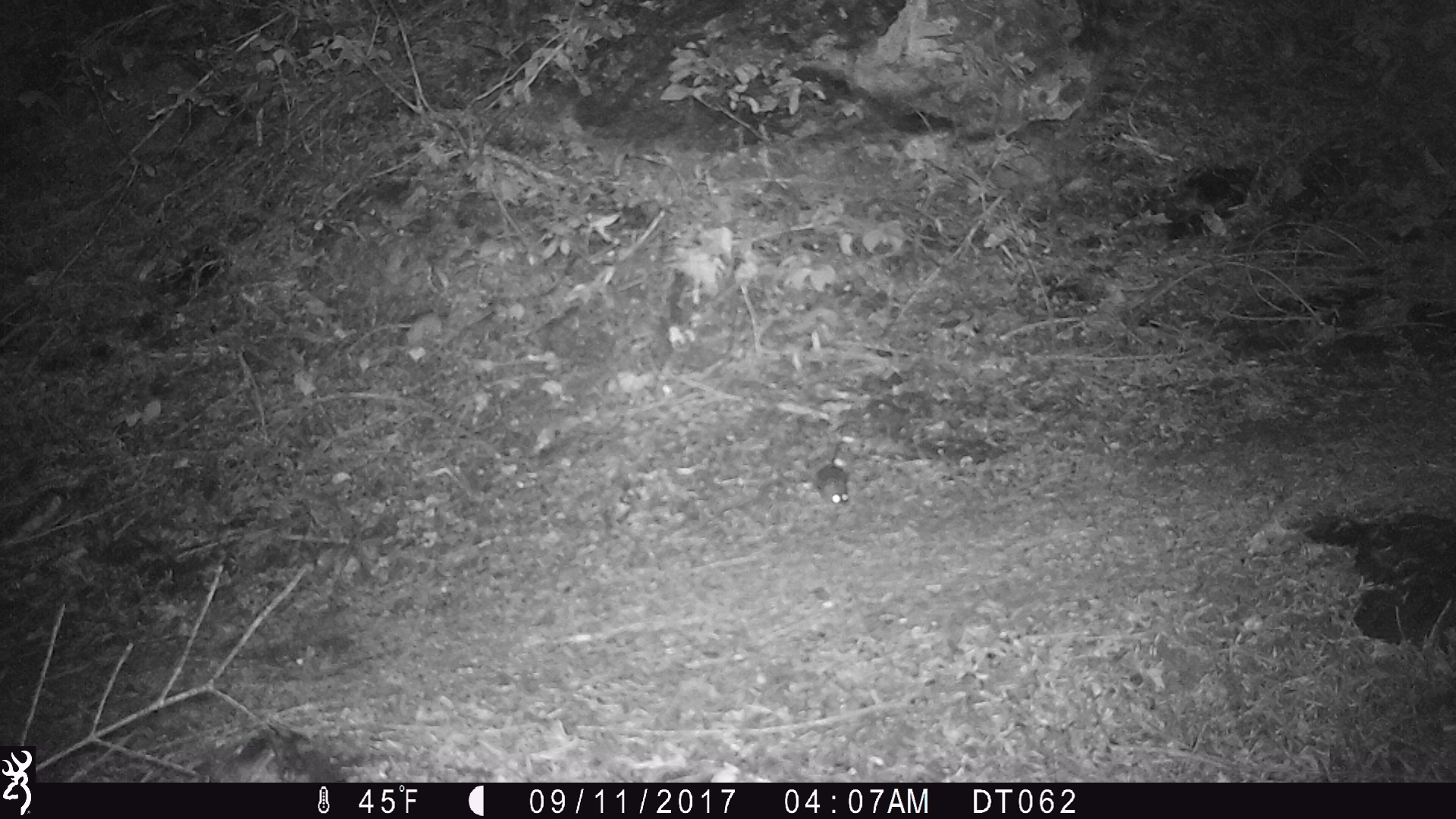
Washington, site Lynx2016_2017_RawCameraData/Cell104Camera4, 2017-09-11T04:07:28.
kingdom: Animalia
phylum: Chordata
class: Mammalia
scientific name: Mammalia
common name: small mammal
Small mammal (Mammalia). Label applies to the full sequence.